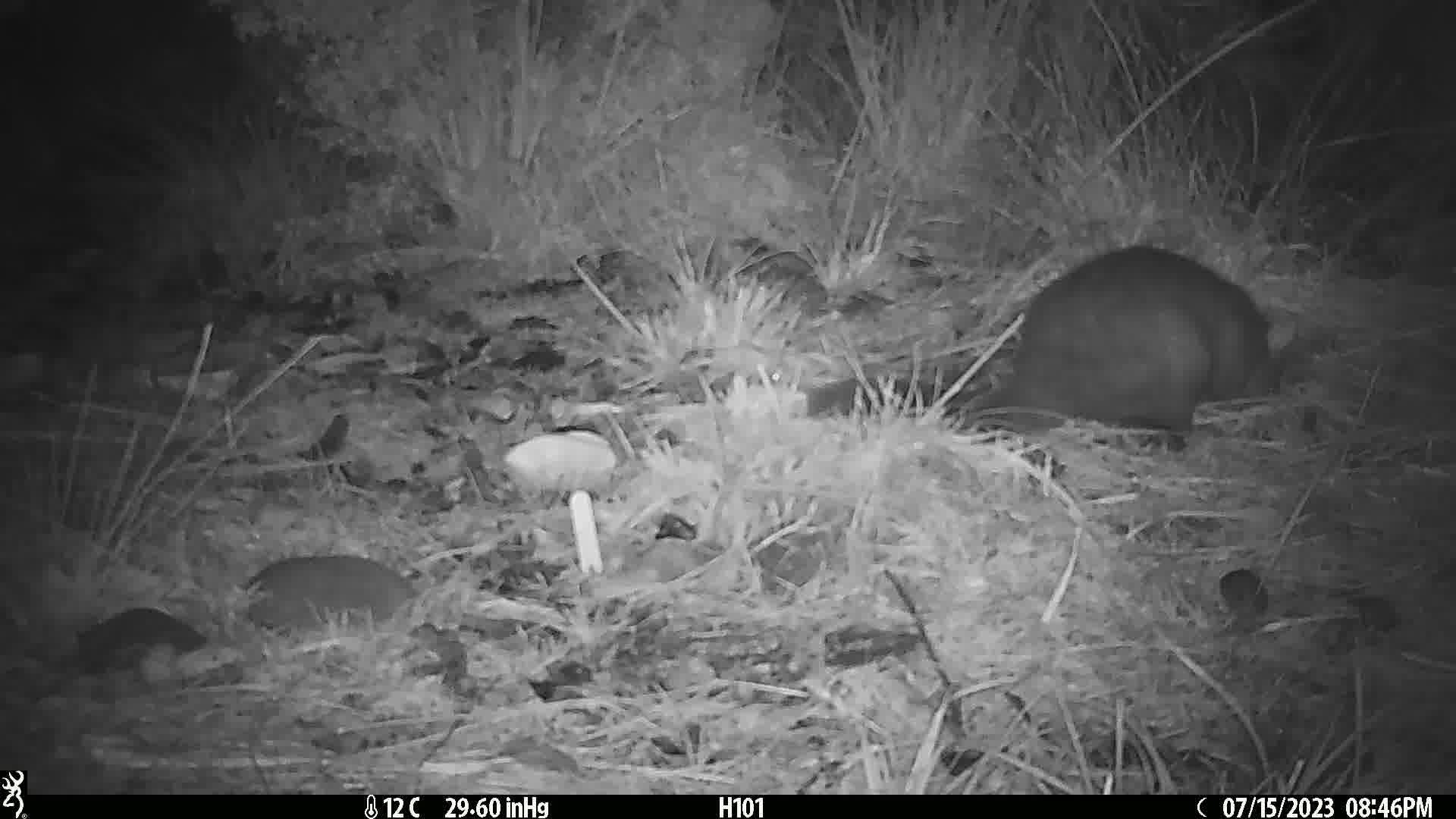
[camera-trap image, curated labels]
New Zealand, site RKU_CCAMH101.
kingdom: Animalia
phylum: Chordata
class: Mammalia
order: Diprotodontia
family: Phalangeridae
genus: Trichosurus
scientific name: Trichosurus vulpecula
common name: common brushtail possum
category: possum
Possum (common brushtail possum) (Trichosurus vulpecula).